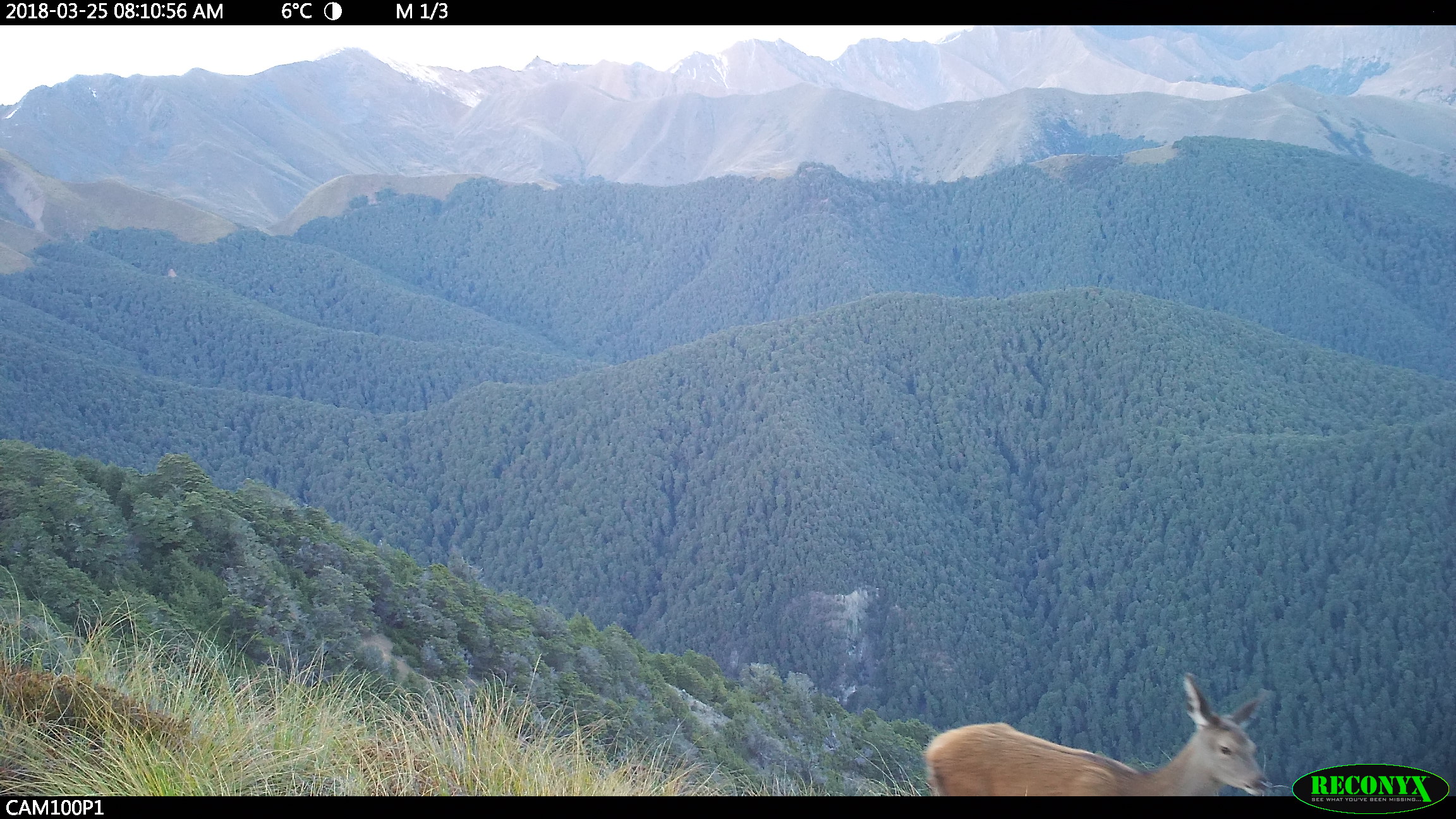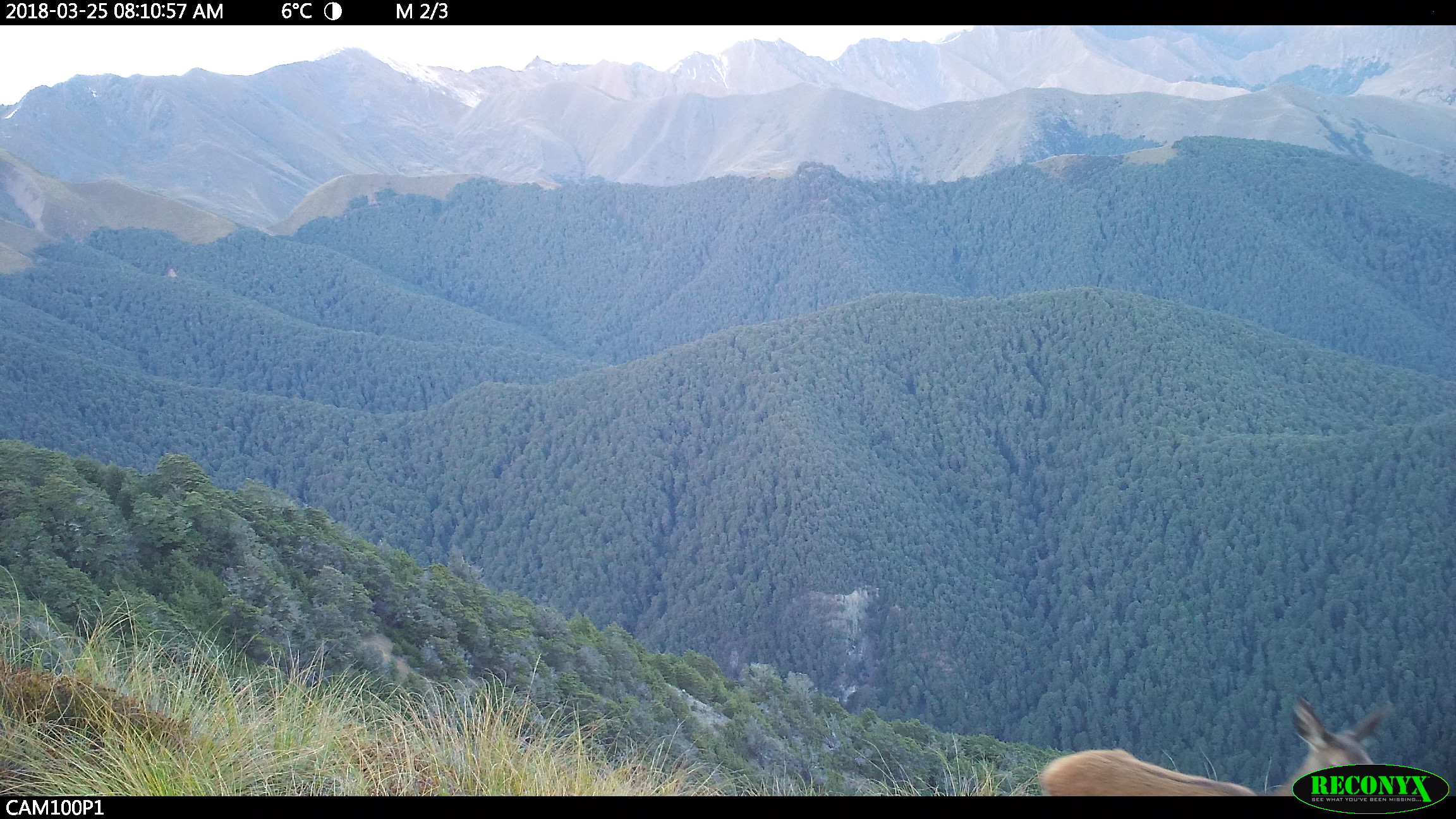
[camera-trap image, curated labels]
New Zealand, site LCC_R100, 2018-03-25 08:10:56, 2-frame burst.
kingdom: Animalia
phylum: Chordata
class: Mammalia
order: Artiodactyla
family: Cervidae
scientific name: Cervidae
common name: deer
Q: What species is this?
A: Deer (Cervidae).